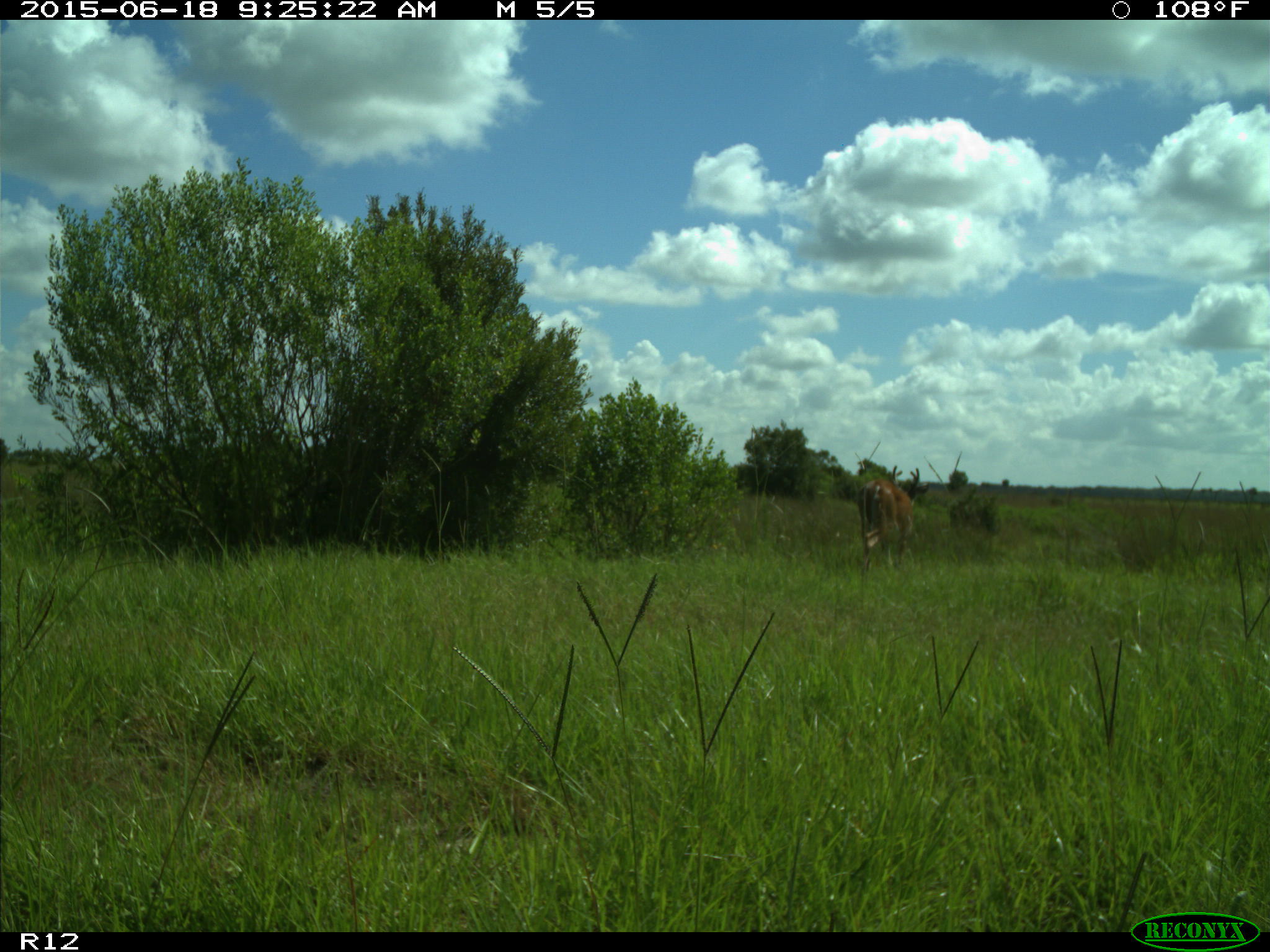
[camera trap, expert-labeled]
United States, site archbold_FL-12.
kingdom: Animalia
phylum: Chordata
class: Mammalia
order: Artiodactyla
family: Cervidae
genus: Odocoileus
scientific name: Odocoileus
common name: deer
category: unidentified deer